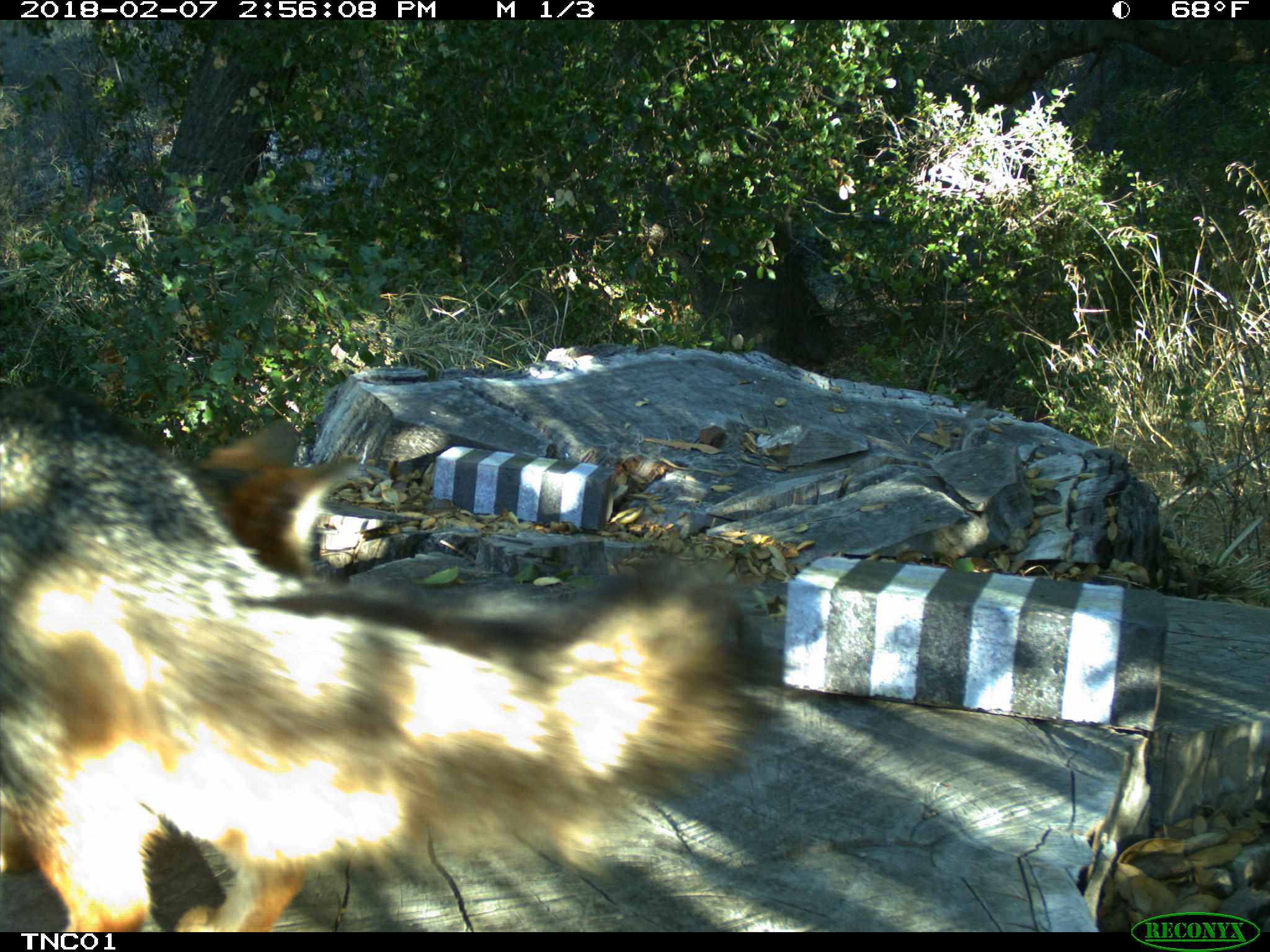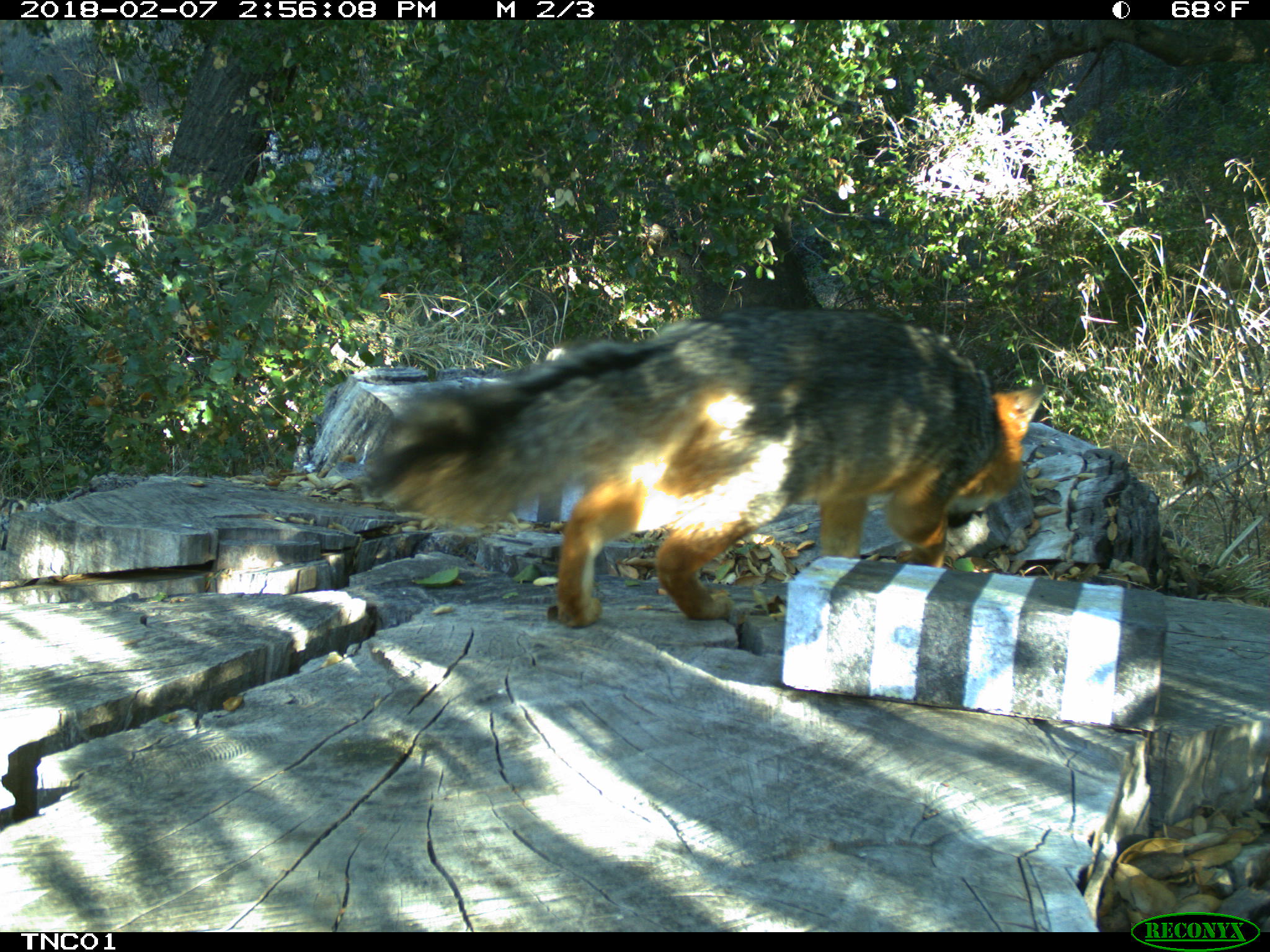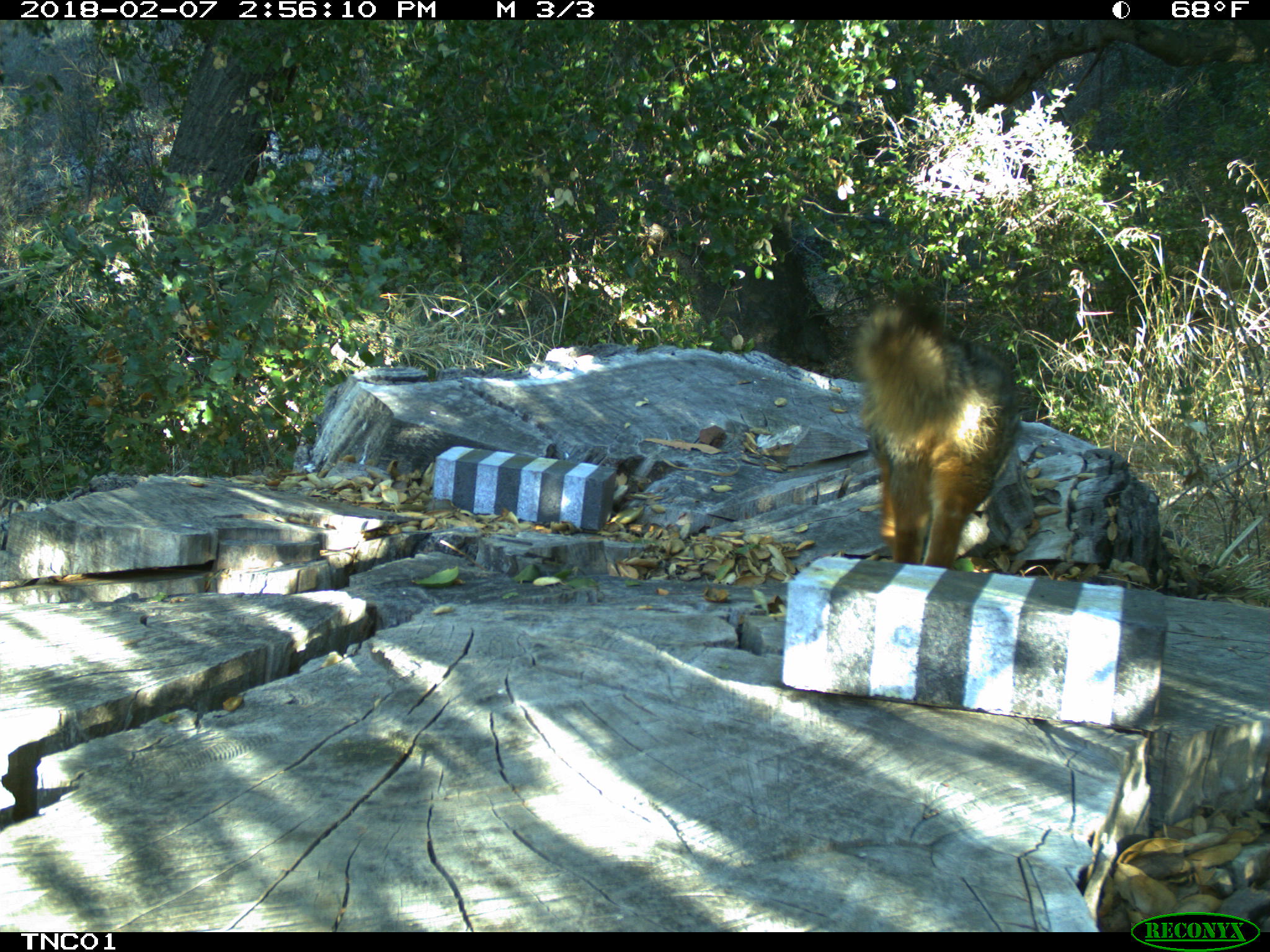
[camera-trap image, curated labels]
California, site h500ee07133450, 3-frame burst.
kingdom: Animalia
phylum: Chordata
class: Mammalia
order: Carnivora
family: Canidae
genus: Urocyon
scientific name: Urocyon littoralis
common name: island fox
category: fox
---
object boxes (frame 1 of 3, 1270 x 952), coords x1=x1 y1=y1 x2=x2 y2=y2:
fox: x1=0 y1=381 x2=795 y2=931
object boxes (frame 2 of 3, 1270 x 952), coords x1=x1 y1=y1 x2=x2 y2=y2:
fox: x1=349 y1=311 x2=1046 y2=634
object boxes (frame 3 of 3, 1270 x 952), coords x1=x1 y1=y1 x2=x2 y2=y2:
fox: x1=850 y1=290 x2=1021 y2=568